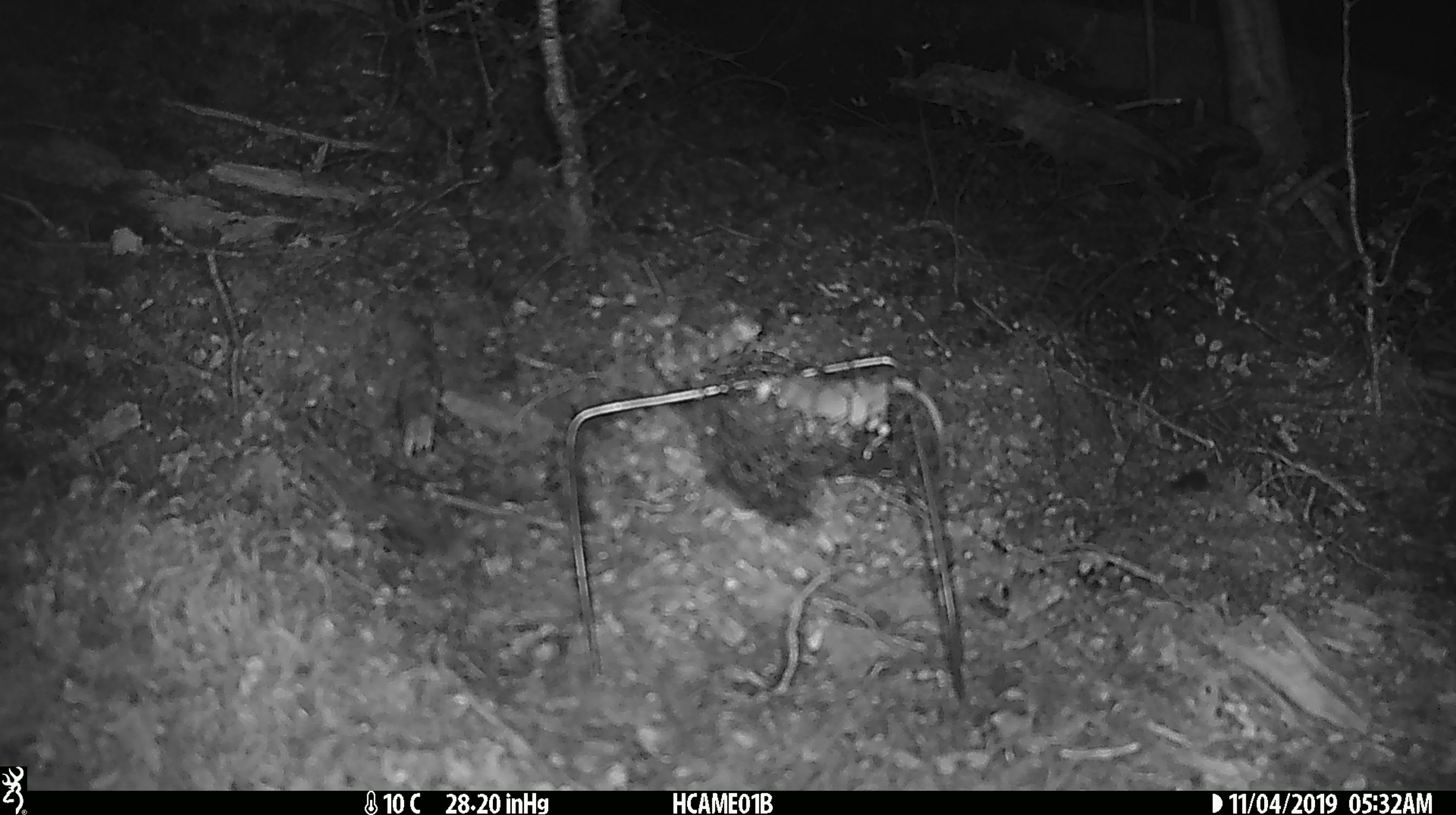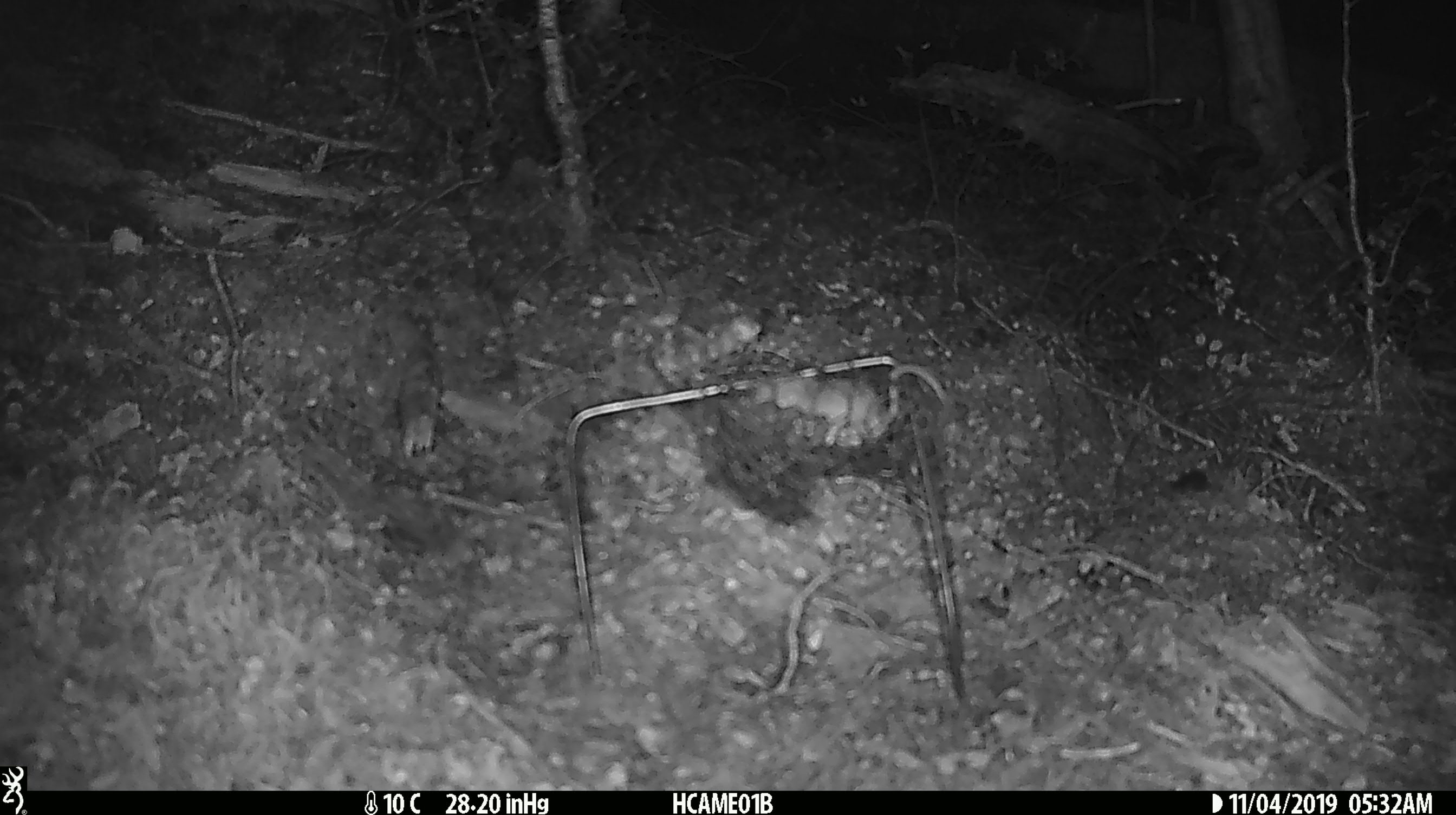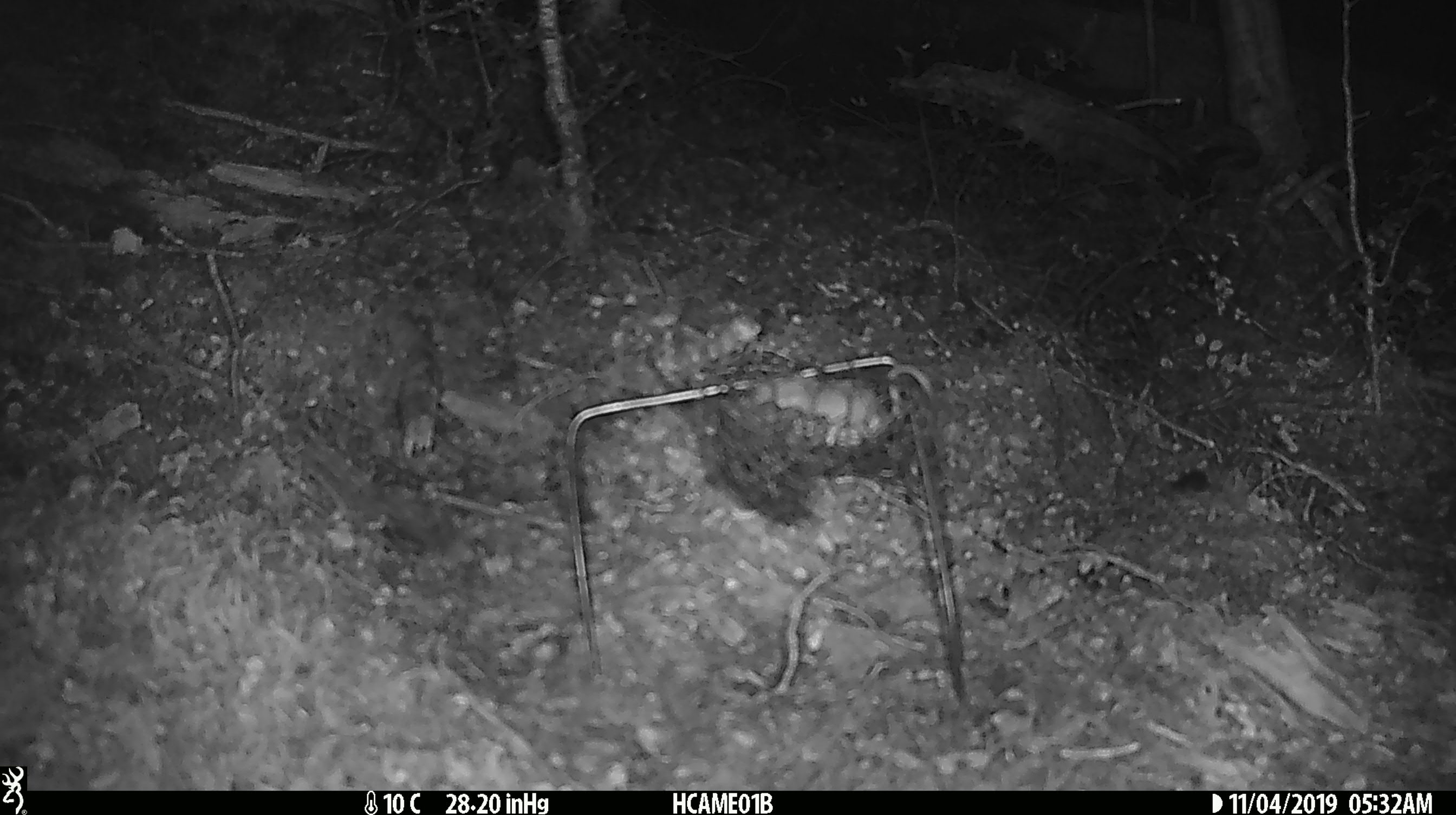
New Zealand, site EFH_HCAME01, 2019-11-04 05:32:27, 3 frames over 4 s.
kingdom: Animalia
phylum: Chordata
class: Mammalia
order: Rodentia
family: Muridae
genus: Mus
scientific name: Mus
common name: mouse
Mouse (Mus).